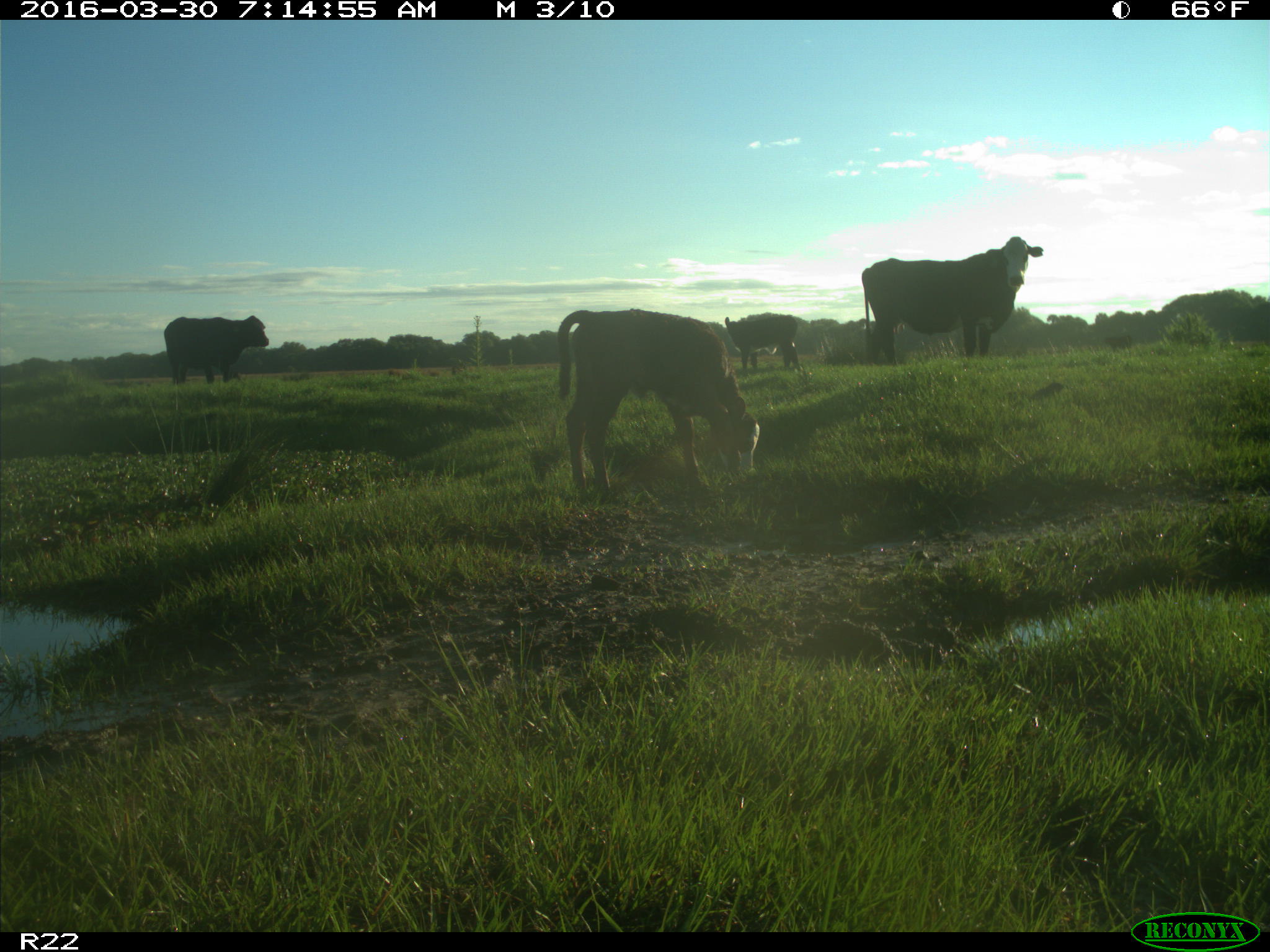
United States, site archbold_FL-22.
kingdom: Animalia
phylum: Chordata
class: Mammalia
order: Artiodactyla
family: Bovidae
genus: Bos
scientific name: Bos taurus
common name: domestic cow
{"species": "Bos taurus (domestic cow)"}